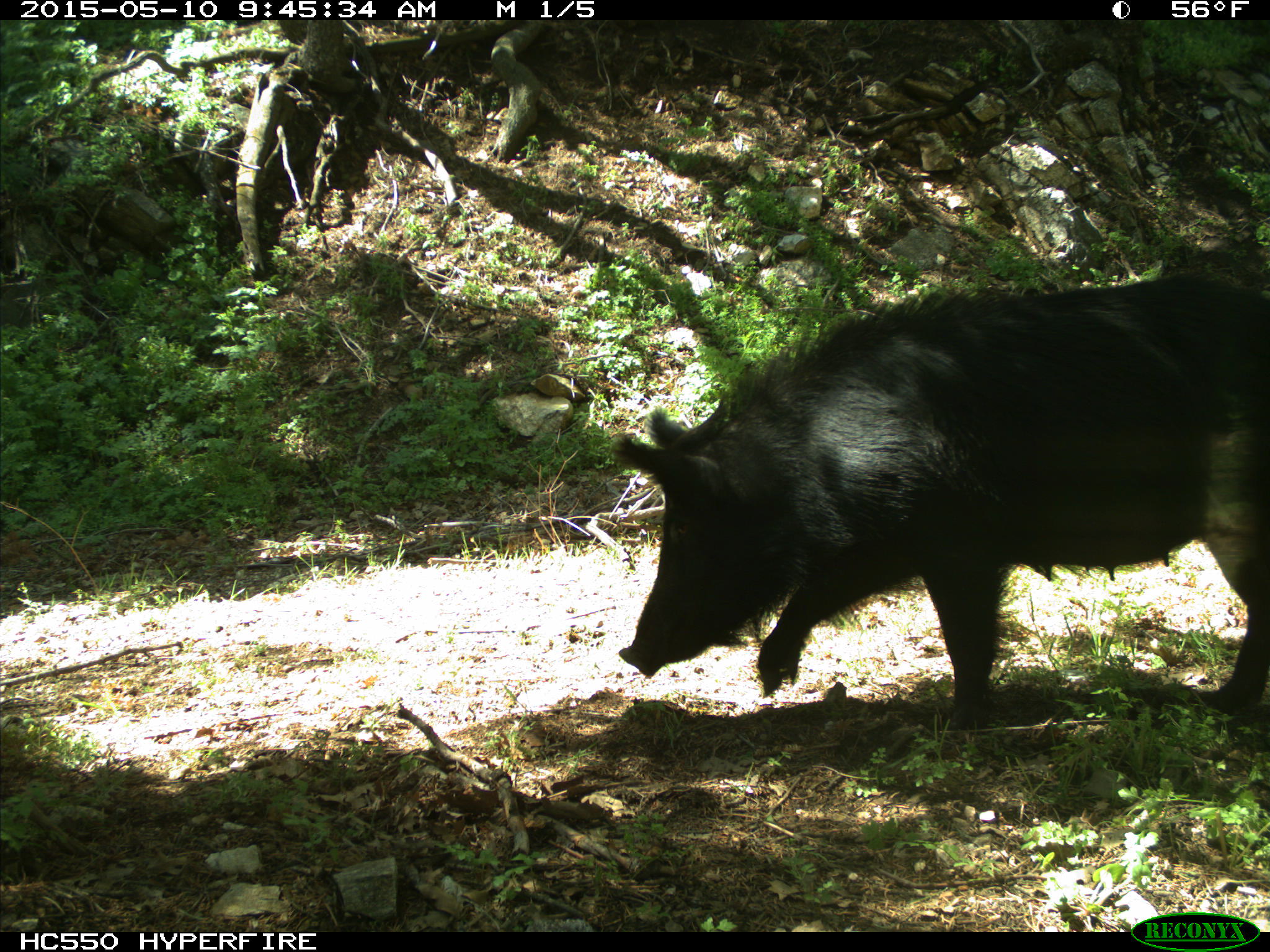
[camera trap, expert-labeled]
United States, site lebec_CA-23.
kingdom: Animalia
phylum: Chordata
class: Mammalia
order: Artiodactyla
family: Suidae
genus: Sus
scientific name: Sus scrofa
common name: wild boar